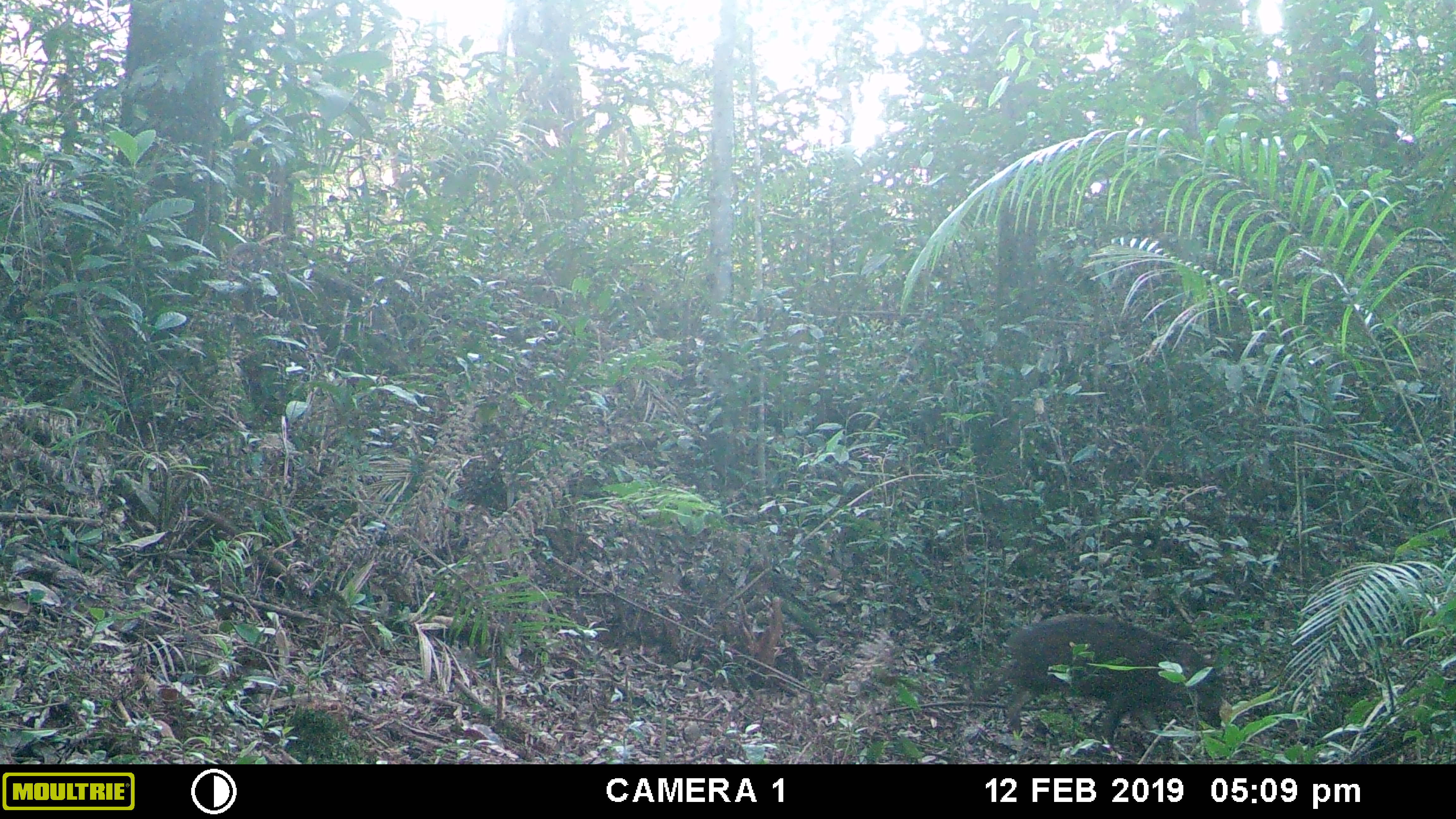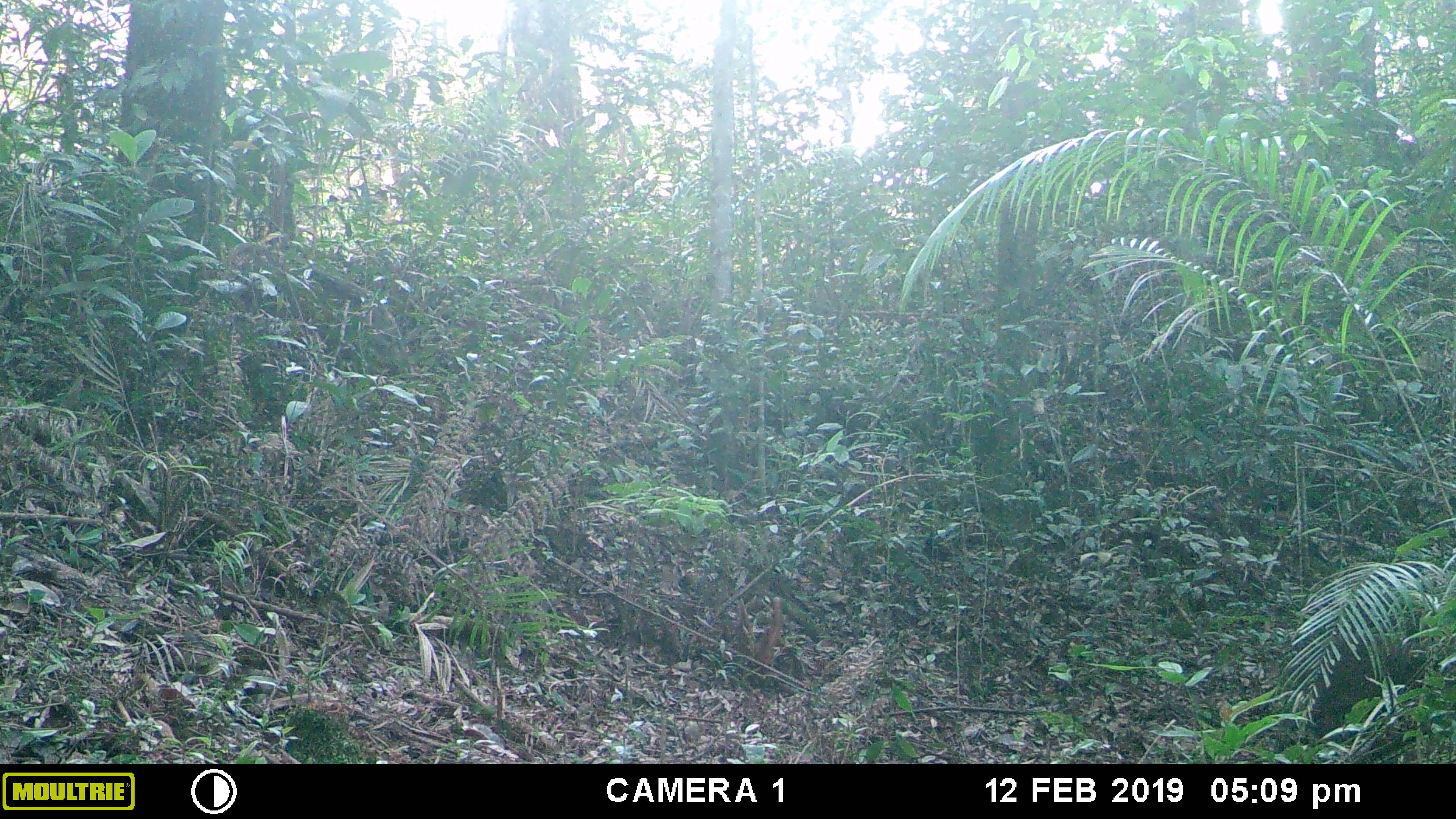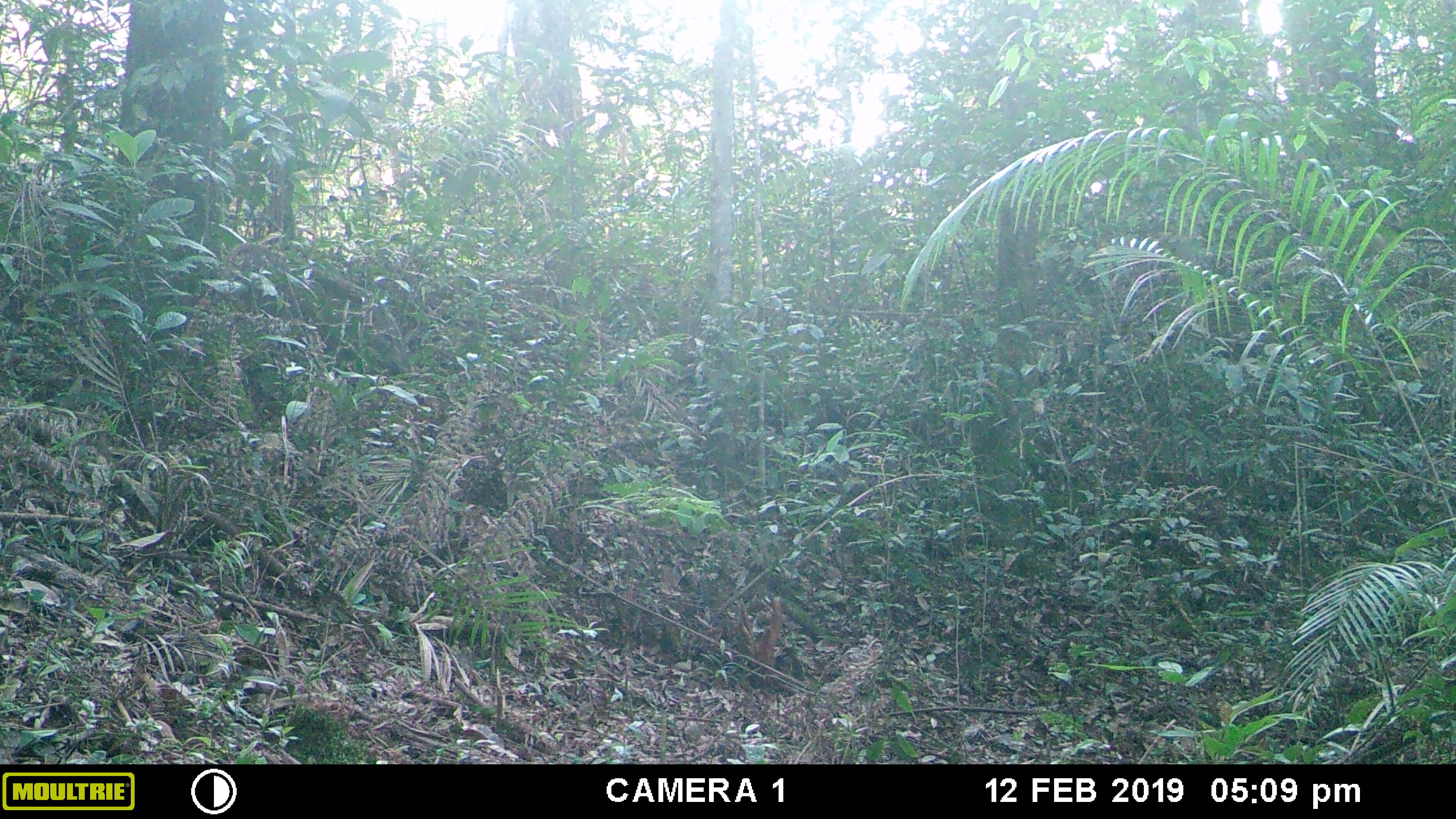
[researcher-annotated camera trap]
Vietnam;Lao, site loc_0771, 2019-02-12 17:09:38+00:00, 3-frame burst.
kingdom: Animalia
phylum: Chordata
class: Mammalia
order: Artiodactyla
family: Suidae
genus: Sus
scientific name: Sus scrofa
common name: eurasian wild pig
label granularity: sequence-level